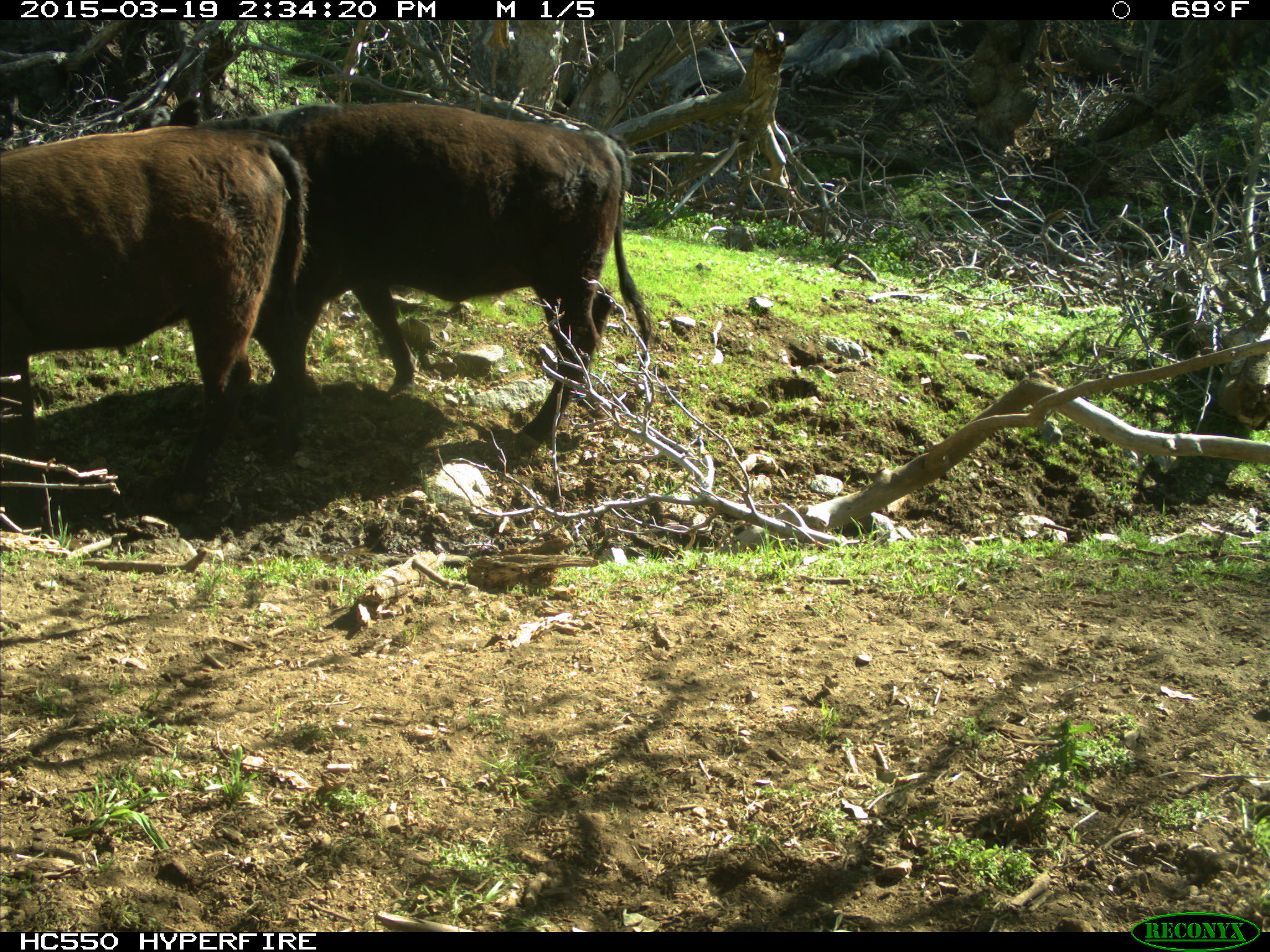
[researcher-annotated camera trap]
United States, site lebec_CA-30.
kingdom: Animalia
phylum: Chordata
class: Mammalia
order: Artiodactyla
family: Bovidae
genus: Bos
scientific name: Bos taurus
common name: domestic cow